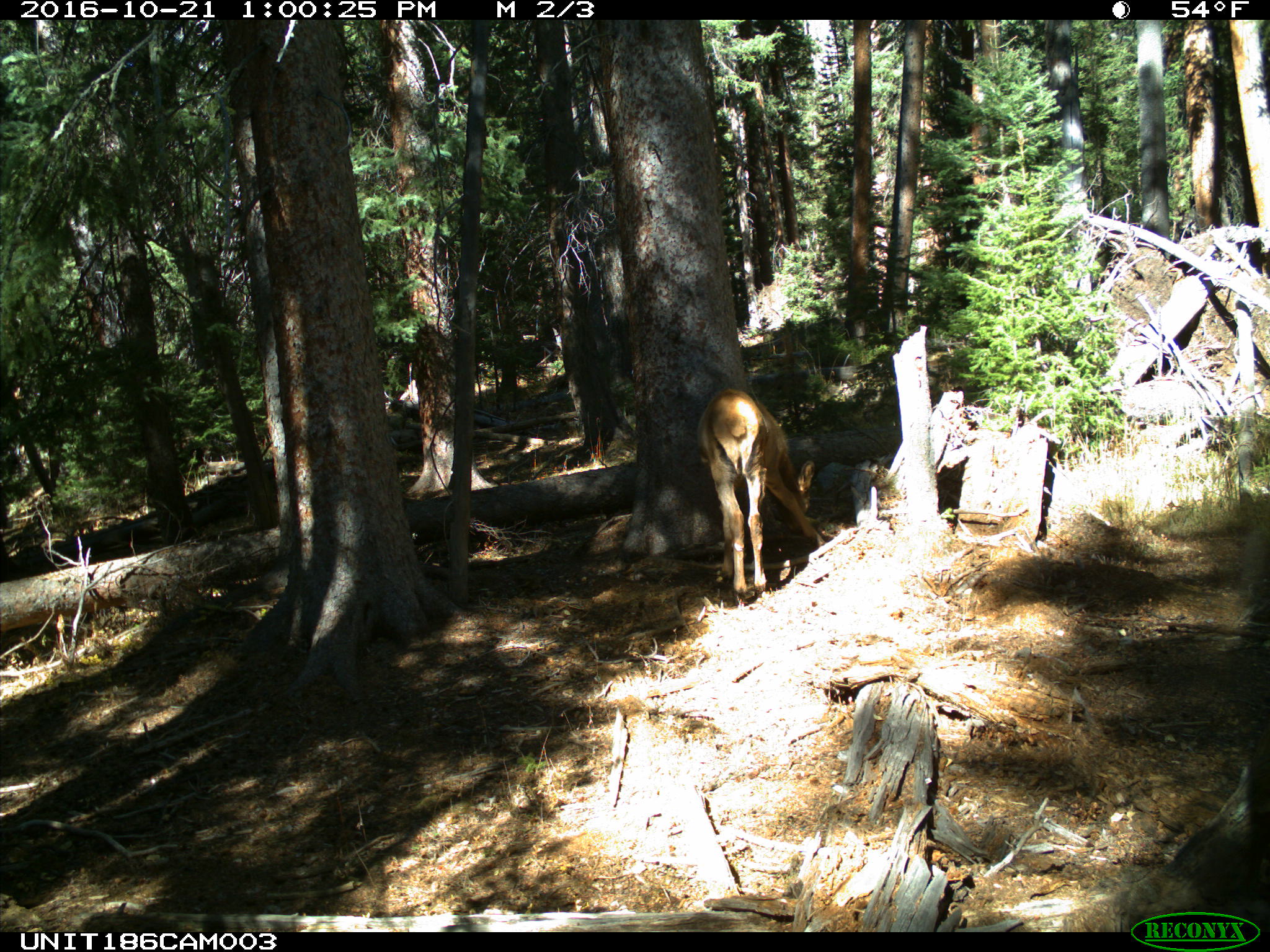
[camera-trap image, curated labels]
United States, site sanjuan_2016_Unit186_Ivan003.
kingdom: Animalia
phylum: Chordata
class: Mammalia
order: Artiodactyla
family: Cervidae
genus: Cervus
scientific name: Cervus elaphus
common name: red deer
Cervus elaphus (red deer).